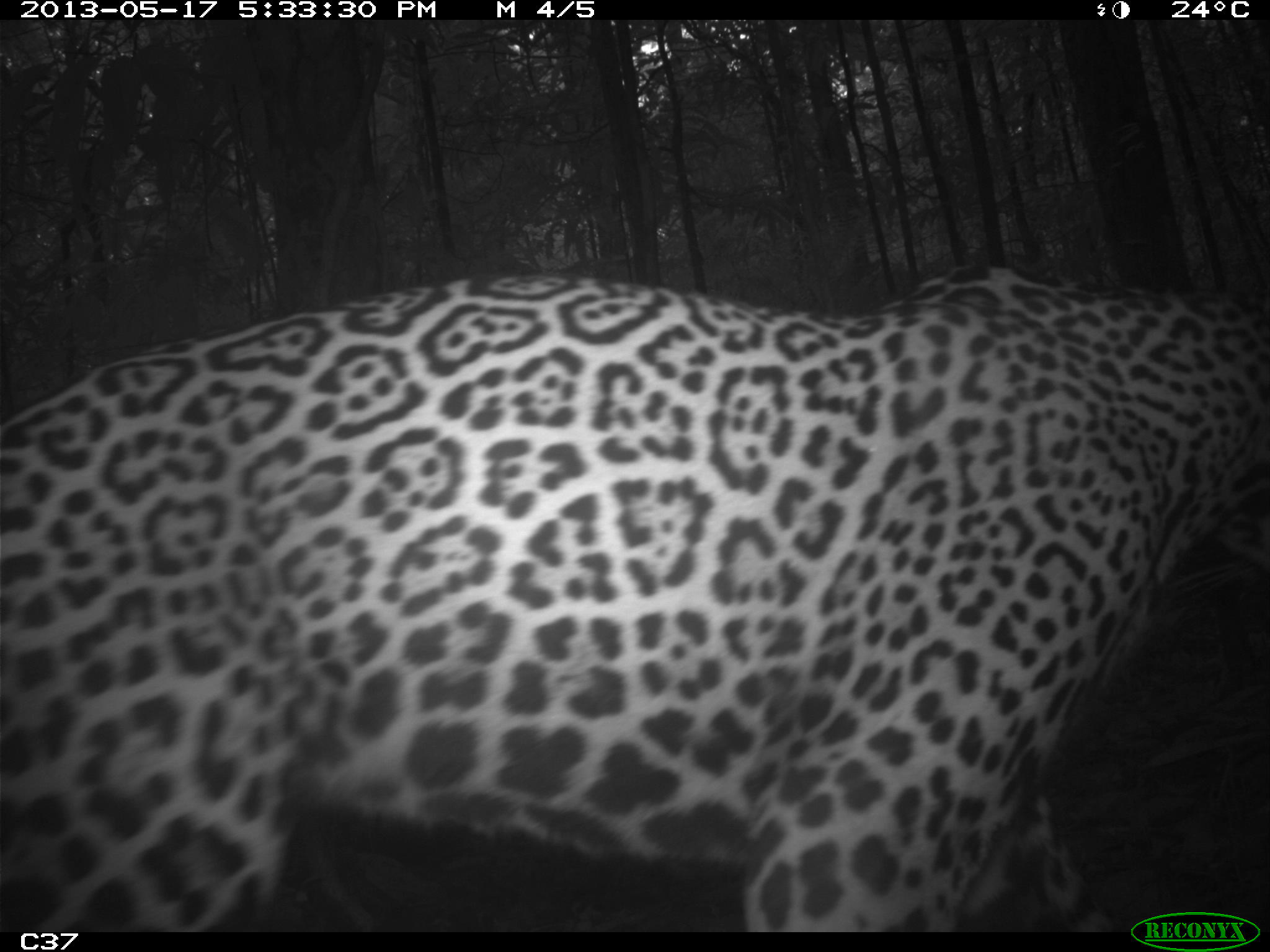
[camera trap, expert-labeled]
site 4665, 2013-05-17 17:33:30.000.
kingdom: Animalia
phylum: Chordata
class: Mammalia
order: Carnivora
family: Felidae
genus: Panthera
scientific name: Panthera onca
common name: jaguar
Panthera onca (jaguar), count 1, age adult.